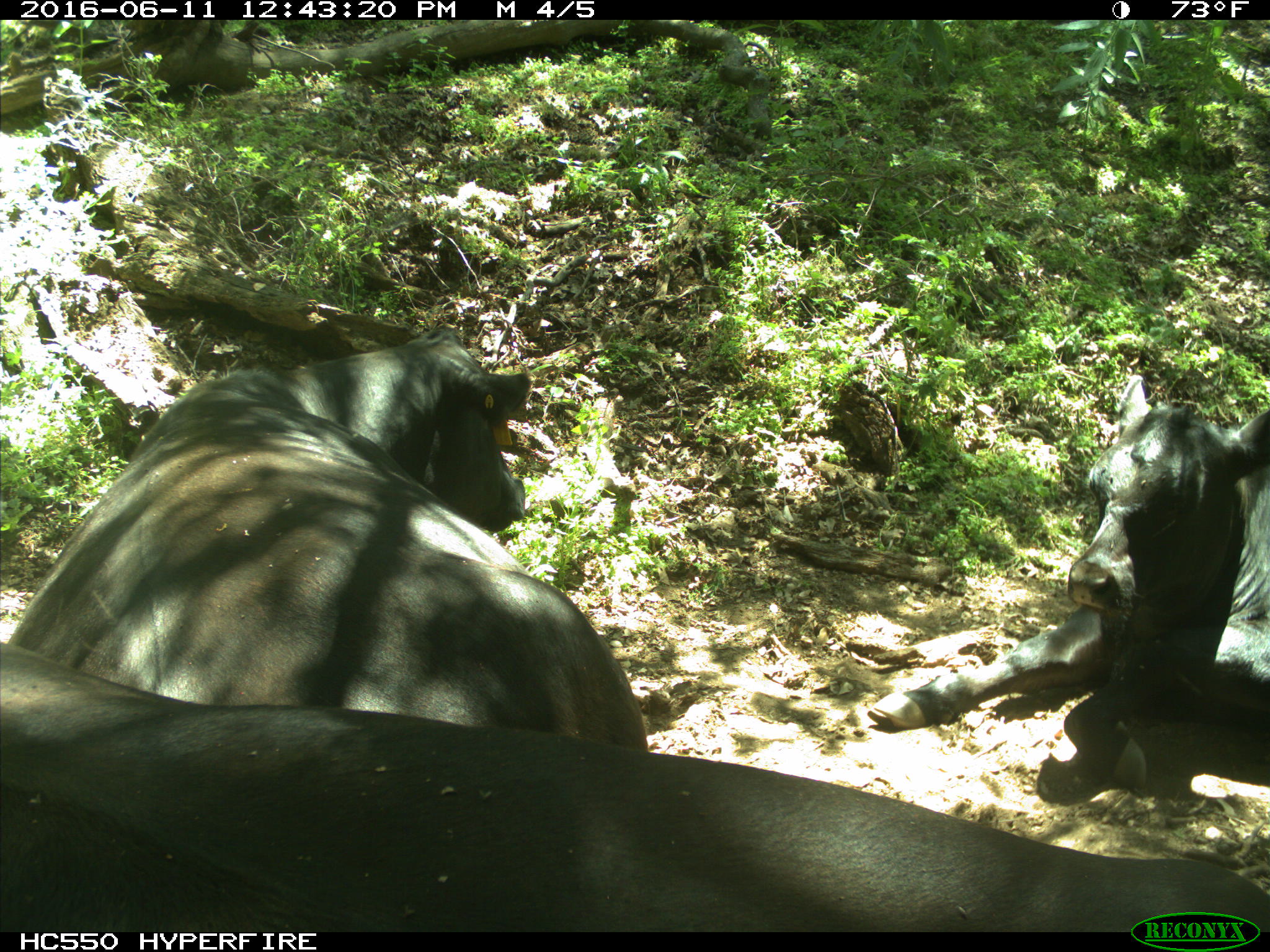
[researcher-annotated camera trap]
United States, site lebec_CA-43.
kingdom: Animalia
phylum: Chordata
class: Mammalia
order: Artiodactyla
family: Bovidae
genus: Bos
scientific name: Bos taurus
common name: domestic cow